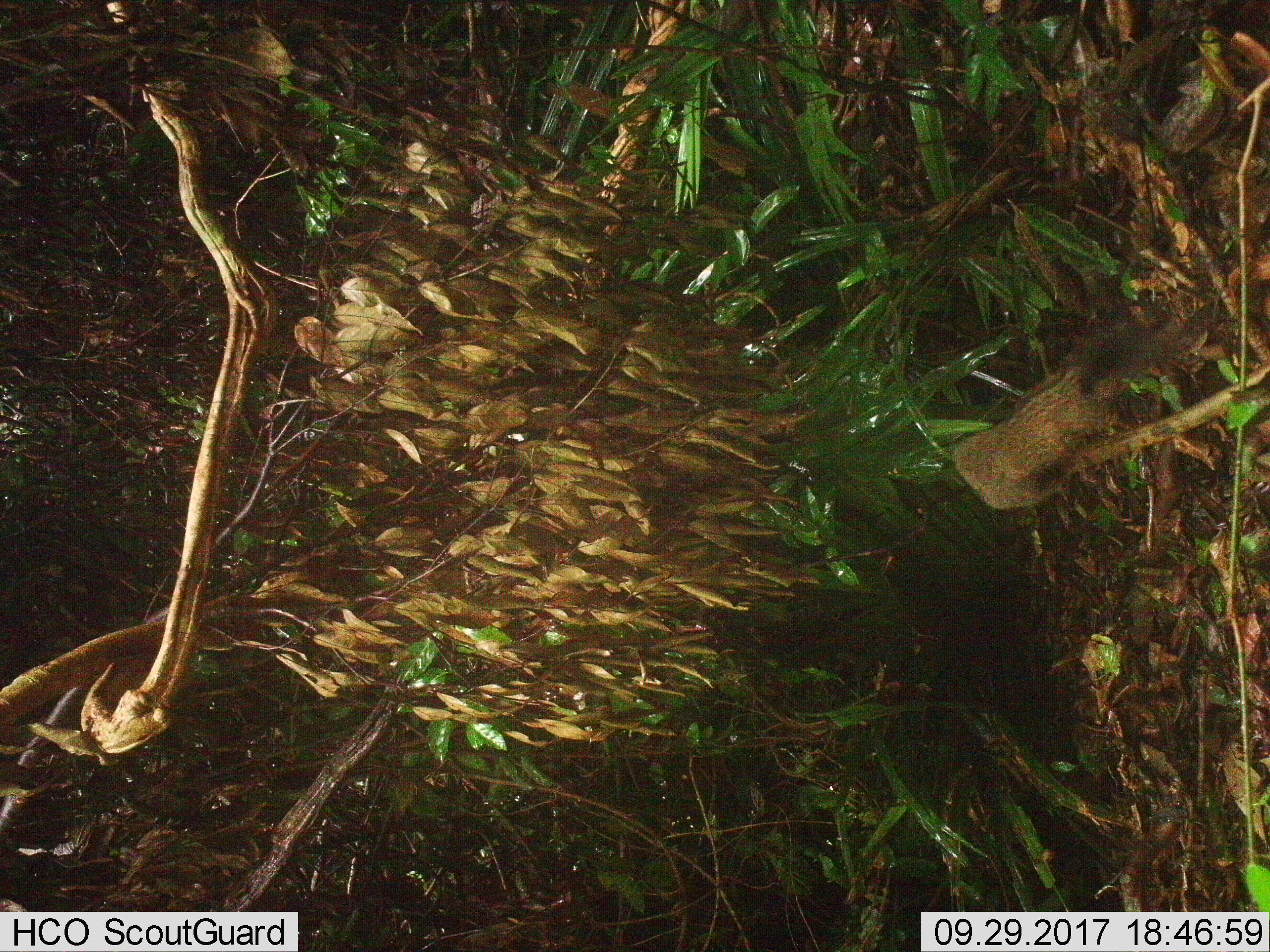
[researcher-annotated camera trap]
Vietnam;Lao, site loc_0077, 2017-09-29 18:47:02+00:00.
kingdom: Animalia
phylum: Chordata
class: Mammalia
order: Rodentia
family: Sciuridae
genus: Callosciurus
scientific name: Callosciurus erythraeus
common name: pallas's squirrel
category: pallass squirrel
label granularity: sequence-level